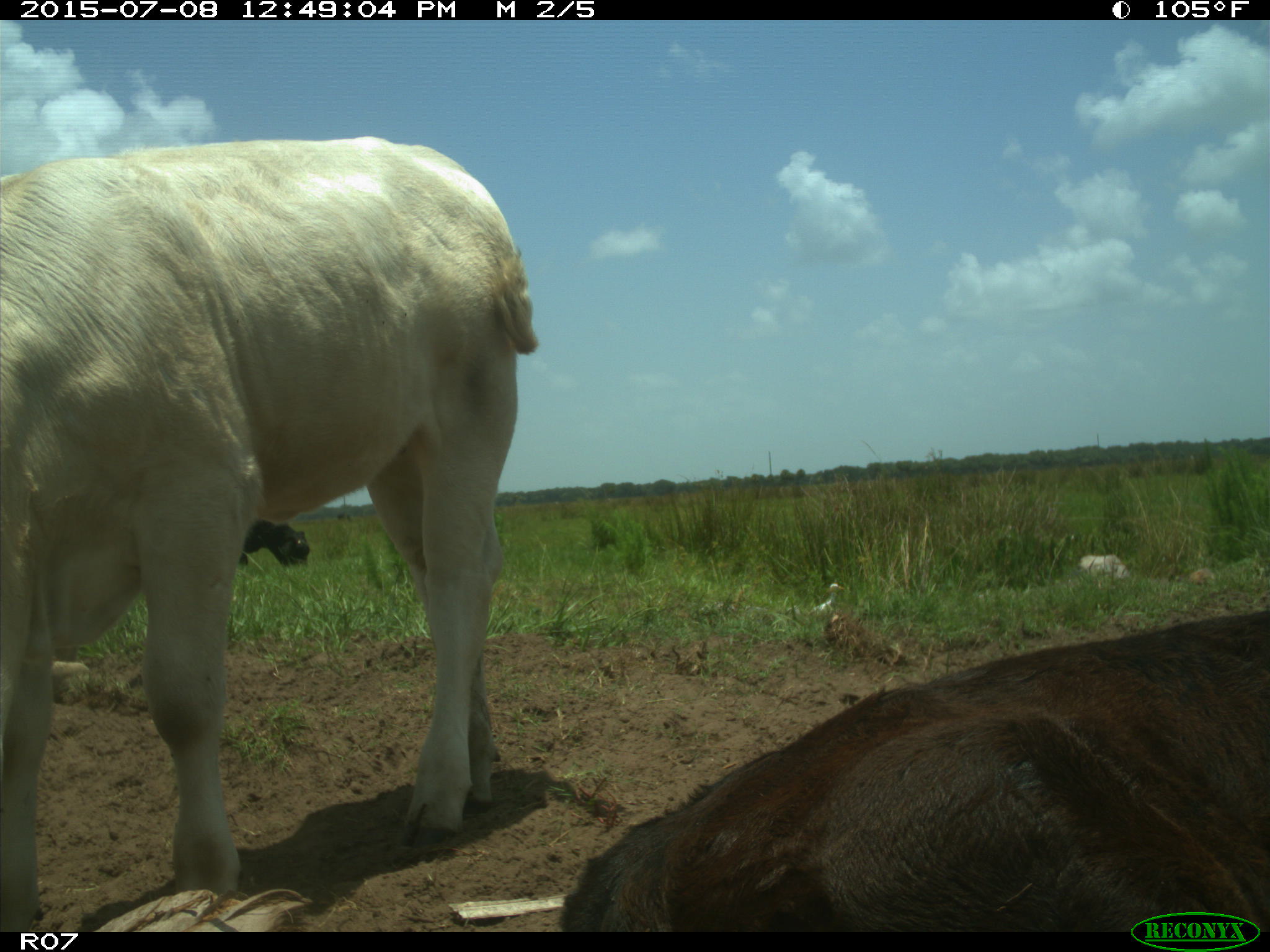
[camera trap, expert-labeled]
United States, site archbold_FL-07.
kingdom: Animalia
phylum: Chordata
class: Mammalia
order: Artiodactyla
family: Bovidae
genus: Bos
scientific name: Bos taurus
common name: domestic cow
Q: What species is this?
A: Bos taurus (domestic cow).